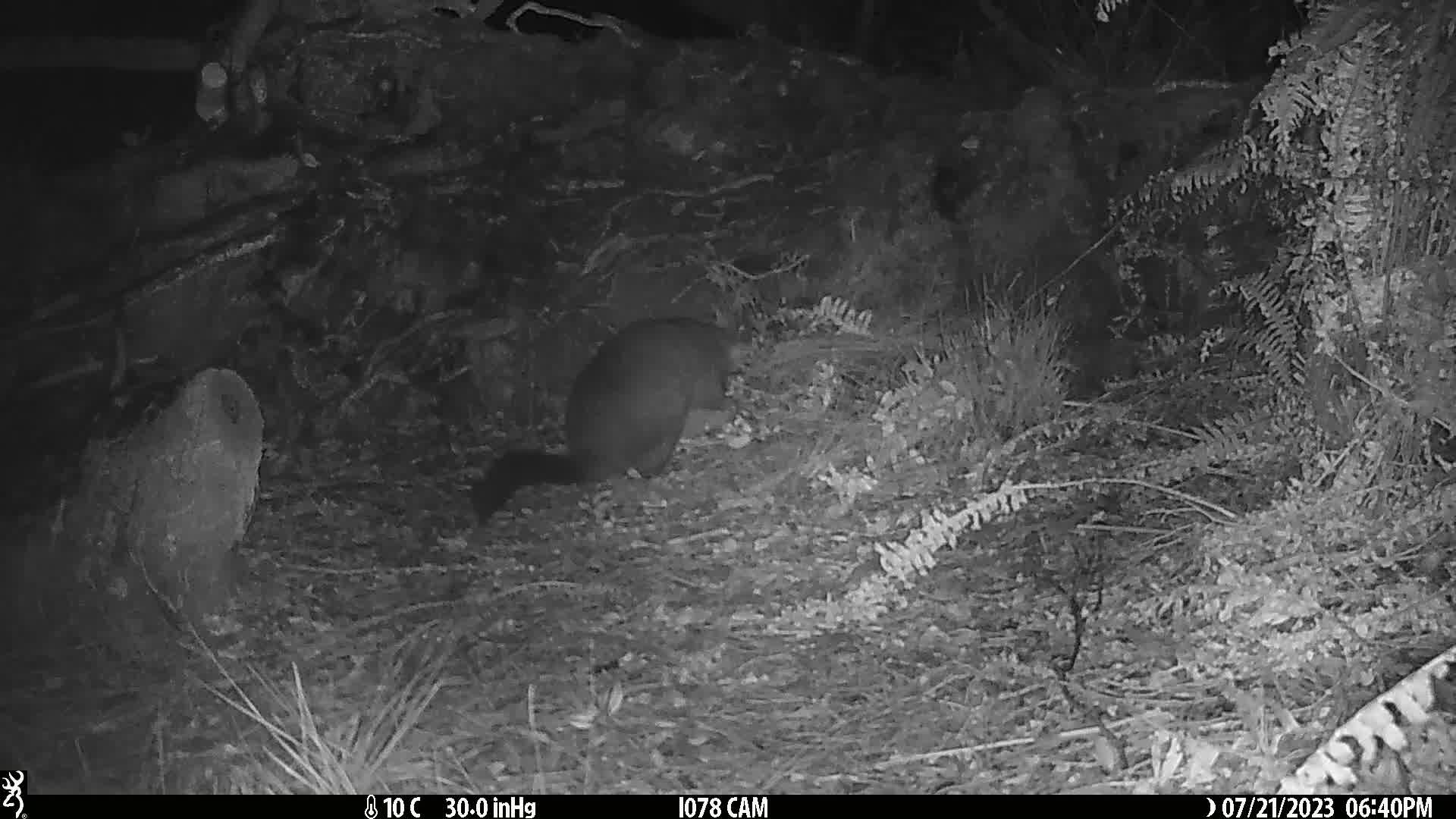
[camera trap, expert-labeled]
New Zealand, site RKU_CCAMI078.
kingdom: Animalia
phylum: Chordata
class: Mammalia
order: Diprotodontia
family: Phalangeridae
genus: Trichosurus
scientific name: Trichosurus vulpecula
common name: common brushtail possum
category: possum